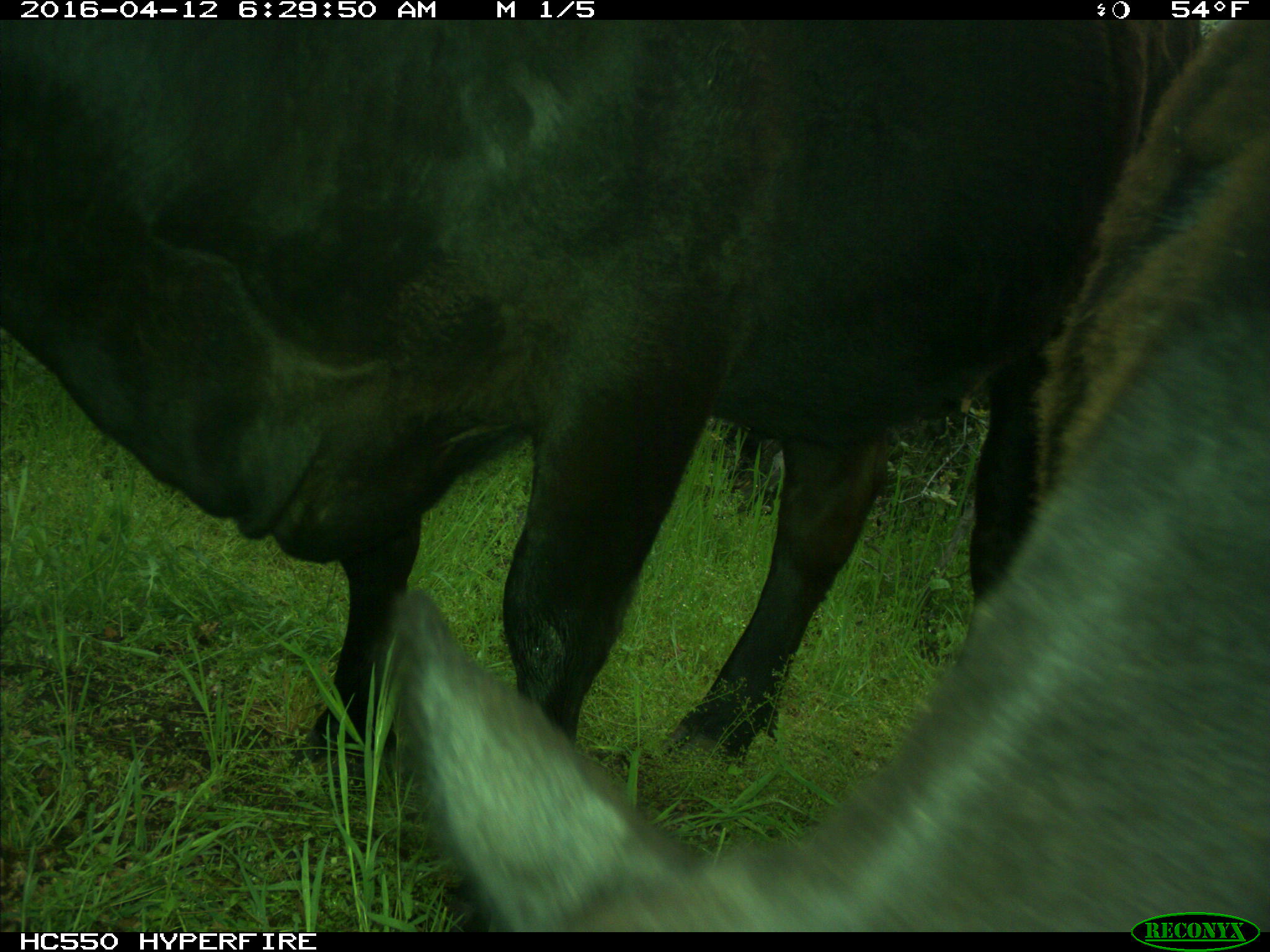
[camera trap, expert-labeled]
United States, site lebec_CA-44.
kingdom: Animalia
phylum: Chordata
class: Mammalia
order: Artiodactyla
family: Bovidae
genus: Bos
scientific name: Bos taurus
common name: domestic cow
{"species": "Bos taurus (domestic cow)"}